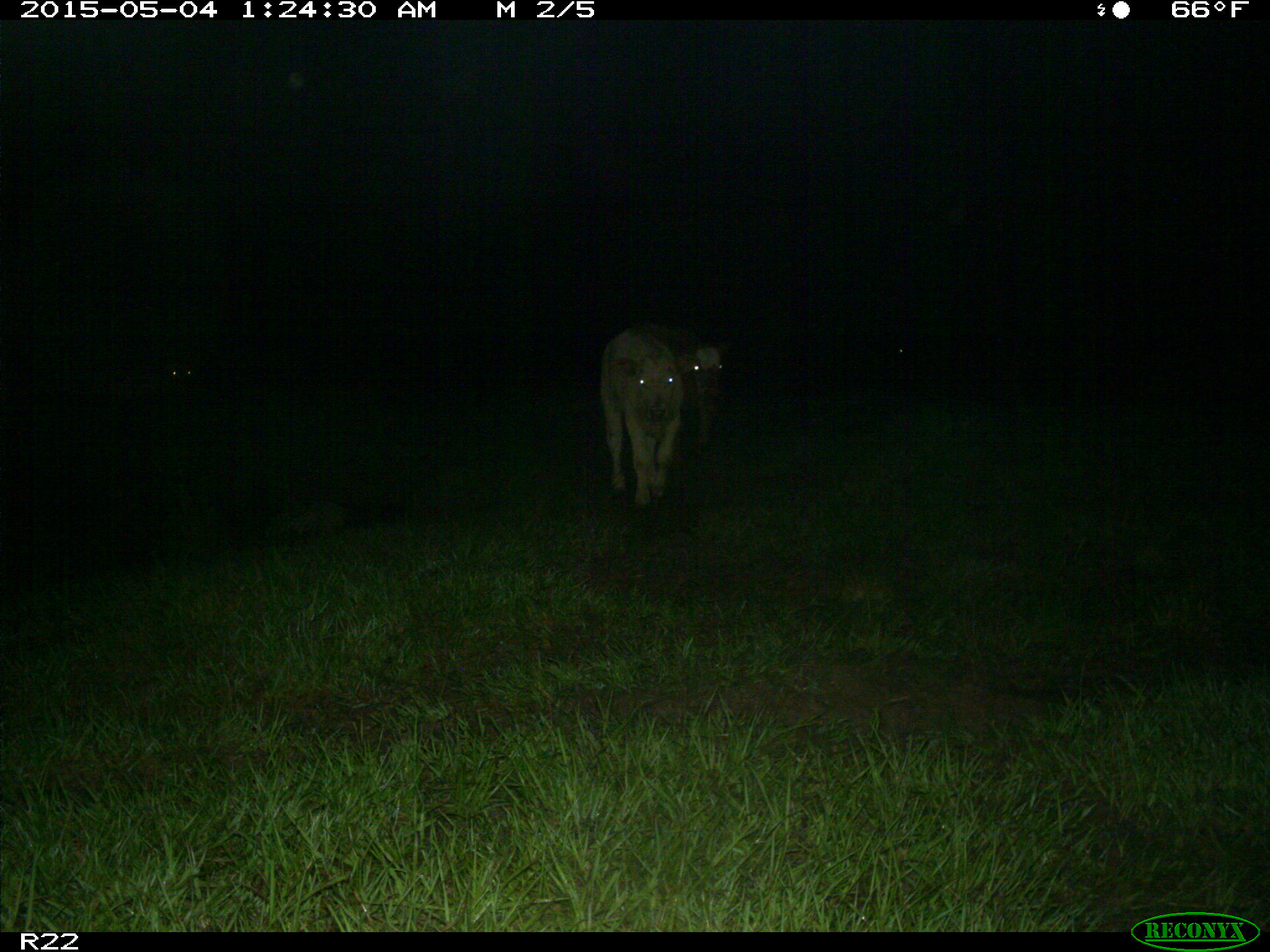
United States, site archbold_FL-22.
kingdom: Animalia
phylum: Chordata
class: Mammalia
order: Artiodactyla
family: Bovidae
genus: Bos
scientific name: Bos taurus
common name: domestic cow